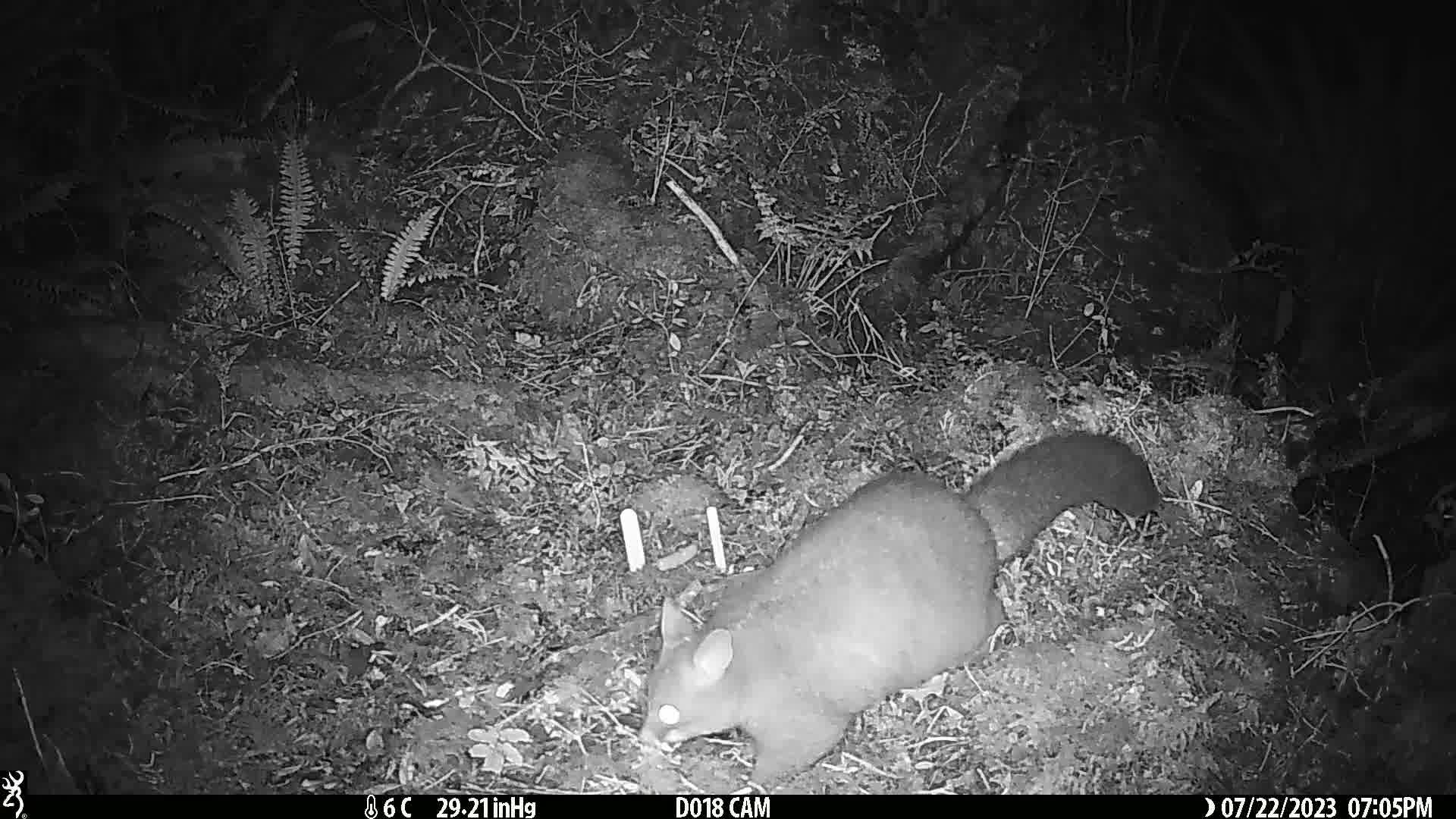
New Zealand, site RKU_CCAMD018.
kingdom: Animalia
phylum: Chordata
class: Mammalia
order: Diprotodontia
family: Phalangeridae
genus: Trichosurus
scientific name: Trichosurus vulpecula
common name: common brushtail possum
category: possum